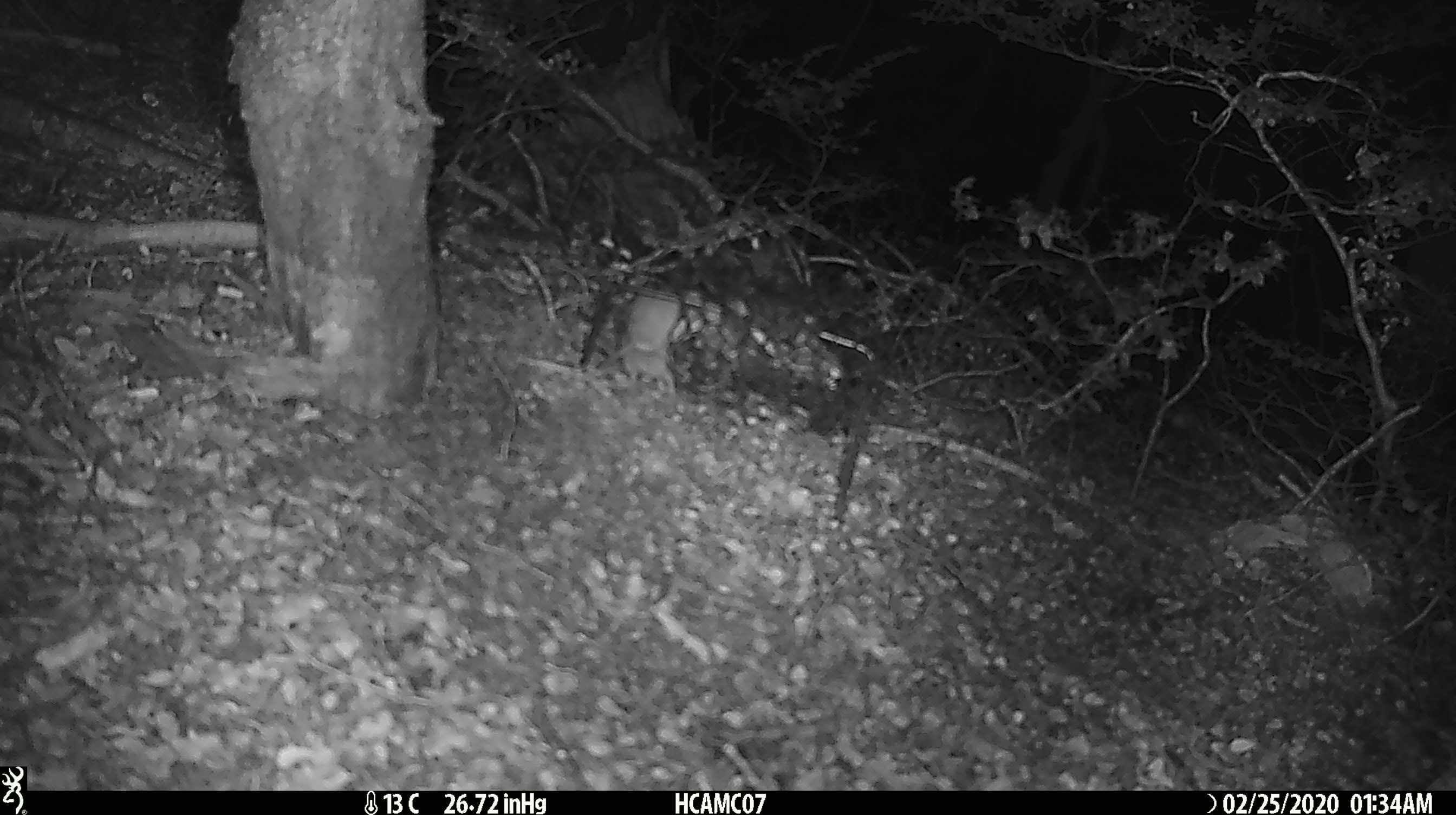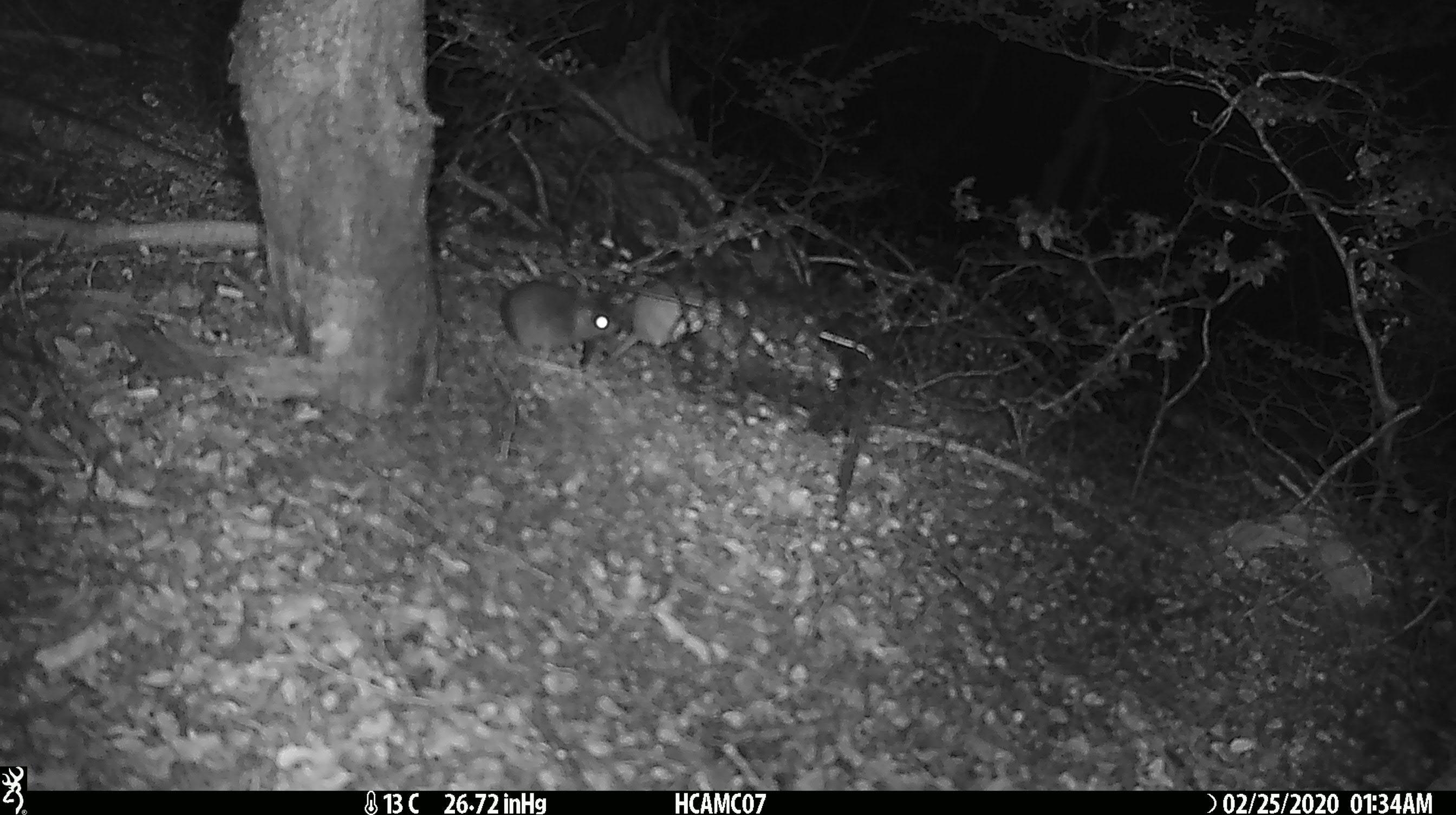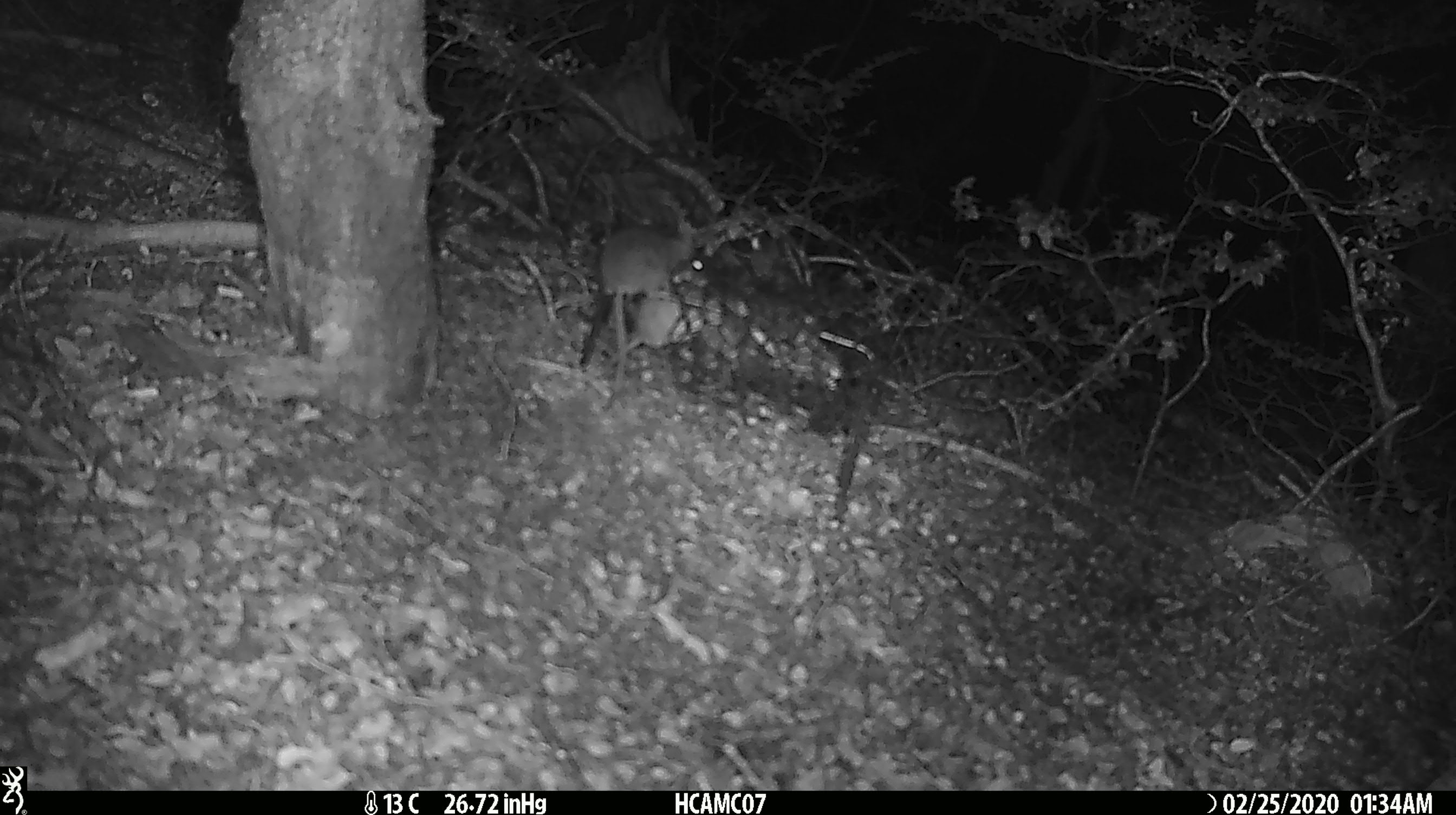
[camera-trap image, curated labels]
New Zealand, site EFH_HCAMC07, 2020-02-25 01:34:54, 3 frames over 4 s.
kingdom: Animalia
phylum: Chordata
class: Mammalia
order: Rodentia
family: Muridae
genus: Mus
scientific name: Mus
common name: mouse